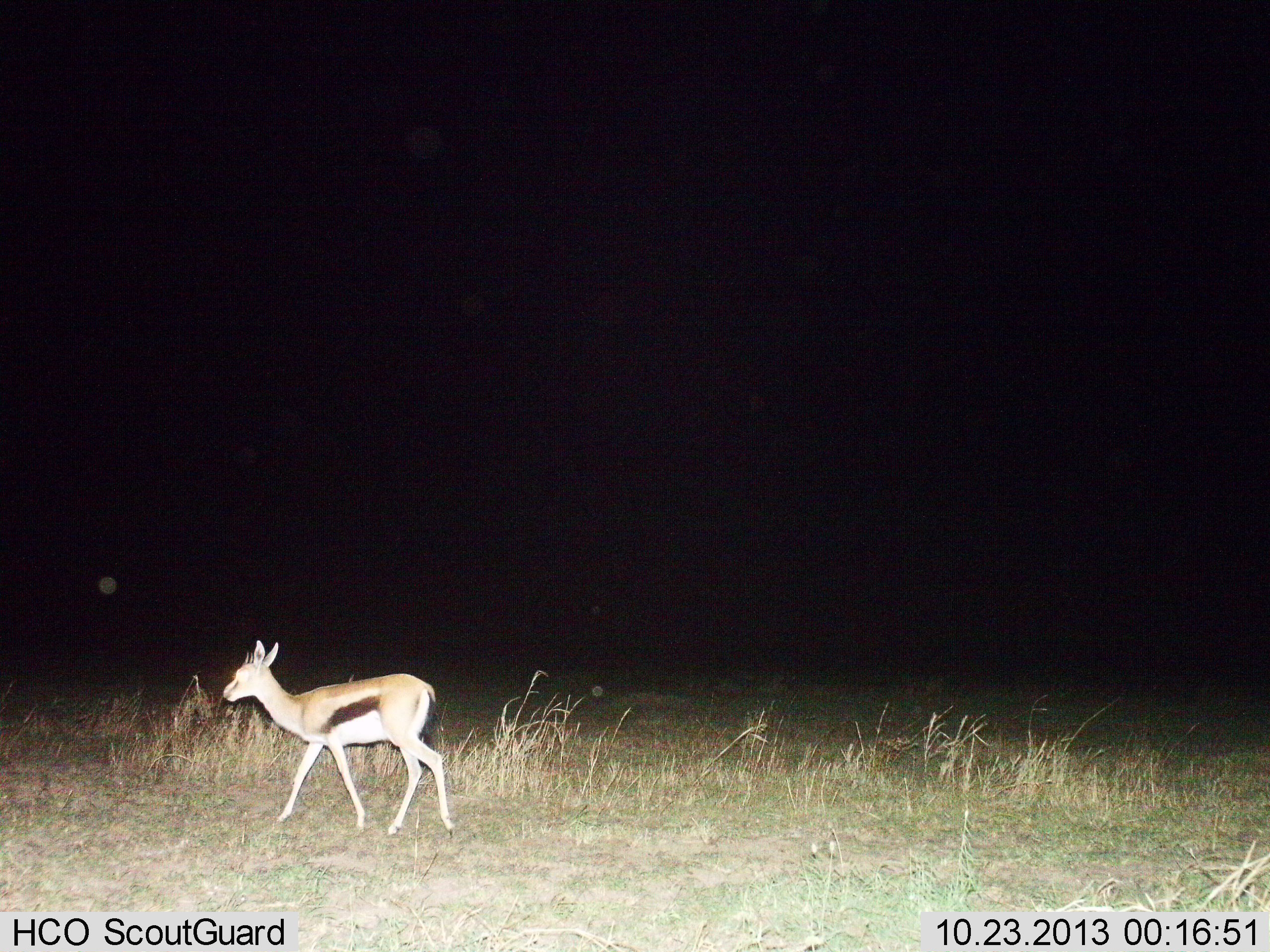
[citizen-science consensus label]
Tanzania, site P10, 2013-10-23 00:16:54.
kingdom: Animalia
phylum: Chordata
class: Mammalia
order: Artiodactyla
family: Bovidae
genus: Eudorcas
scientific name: Eudorcas thomsonii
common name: thomson's gazelle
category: gazellethomsons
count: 1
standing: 25%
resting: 0%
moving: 75%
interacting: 0%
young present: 7%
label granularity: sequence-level